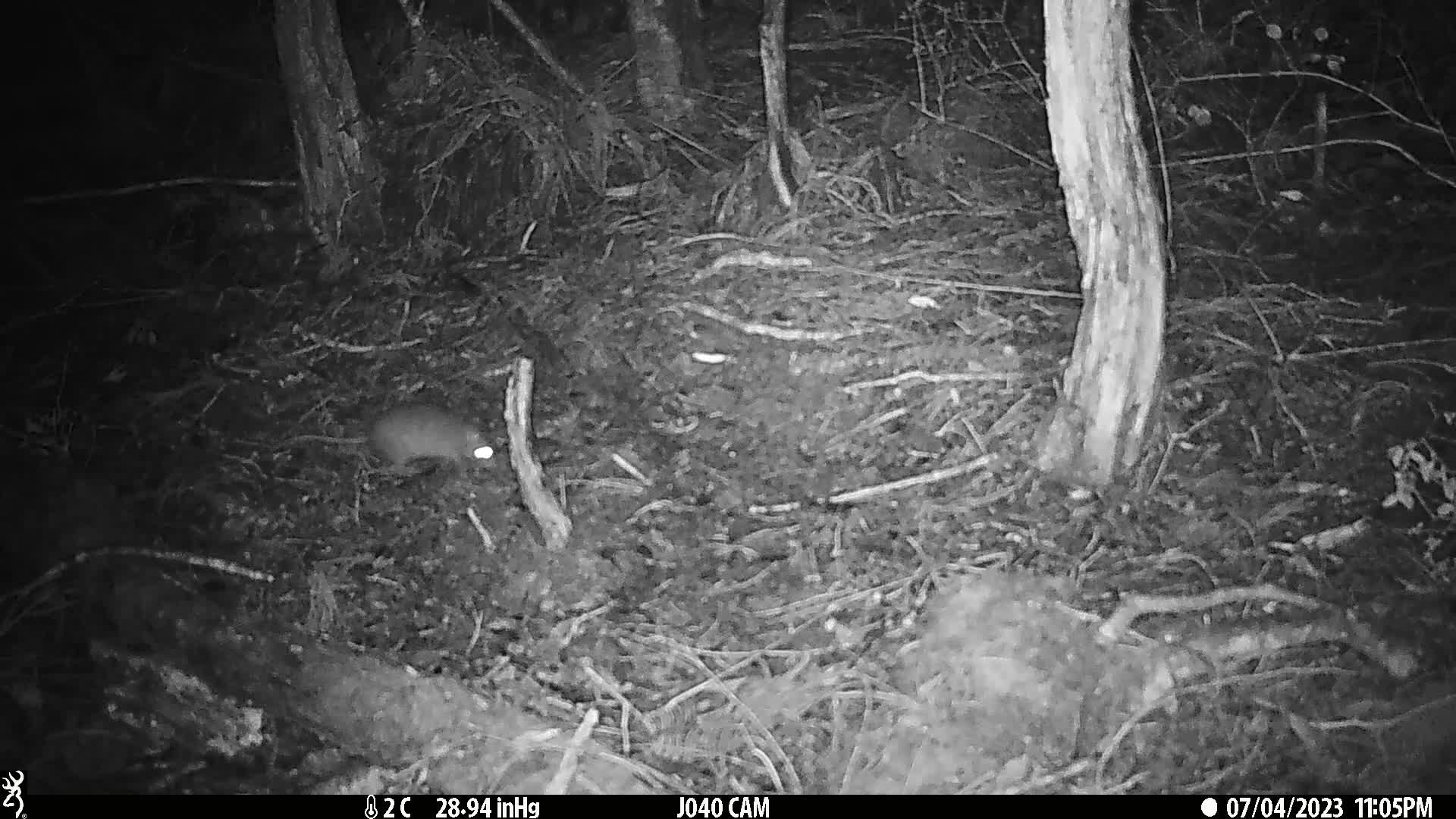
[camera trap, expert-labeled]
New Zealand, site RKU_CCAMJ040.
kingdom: Animalia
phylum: Chordata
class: Mammalia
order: Rodentia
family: Muridae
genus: Rattus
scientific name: Rattus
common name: rat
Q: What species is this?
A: Rat (Rattus).